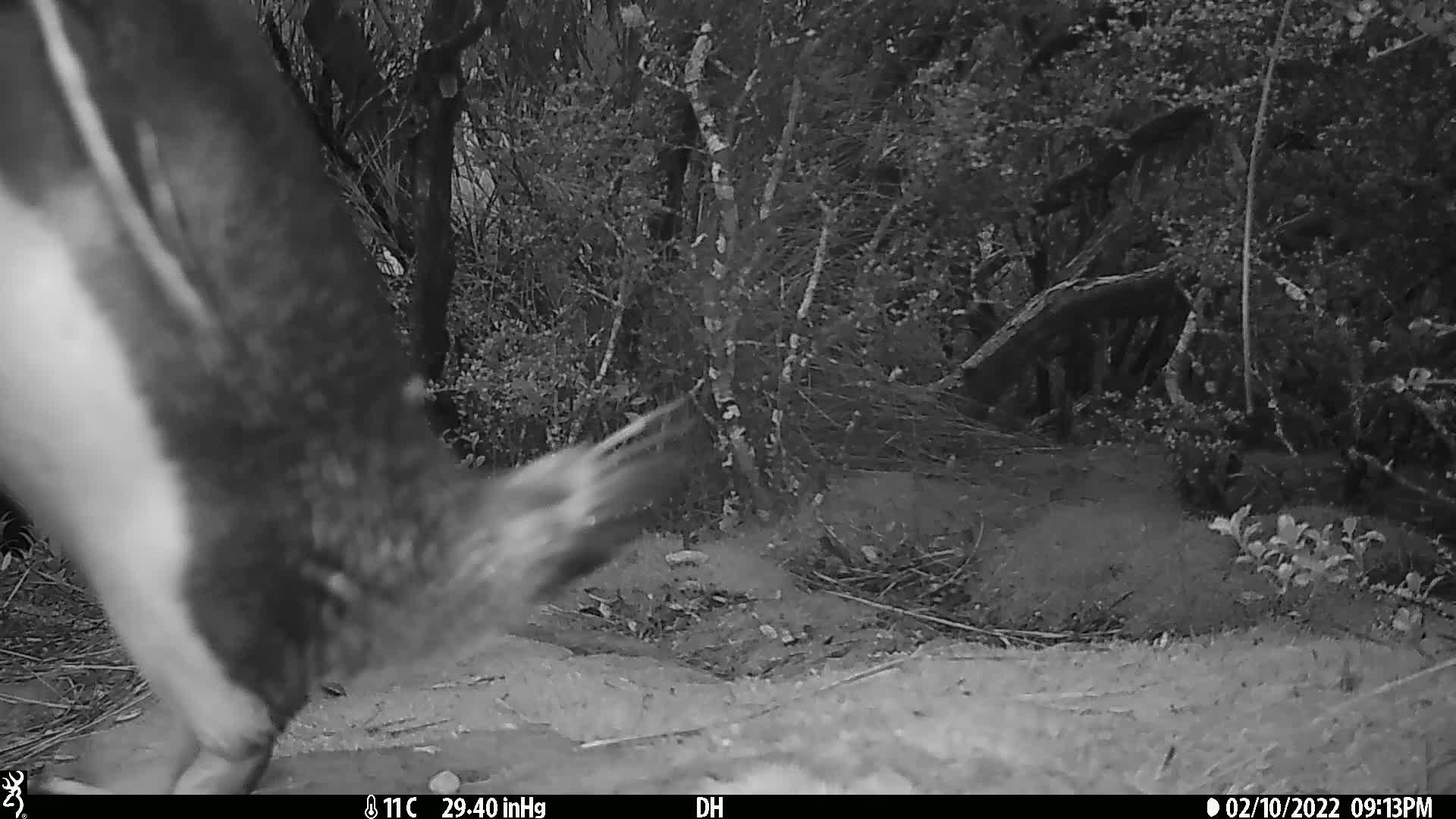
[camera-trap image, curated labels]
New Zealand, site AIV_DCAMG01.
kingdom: Animalia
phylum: Chordata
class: Aves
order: Sphenisciformes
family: Spheniscidae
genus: Megadyptes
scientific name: Megadyptes antipodes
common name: yellow-eyed penguin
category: yellow eyed penguin